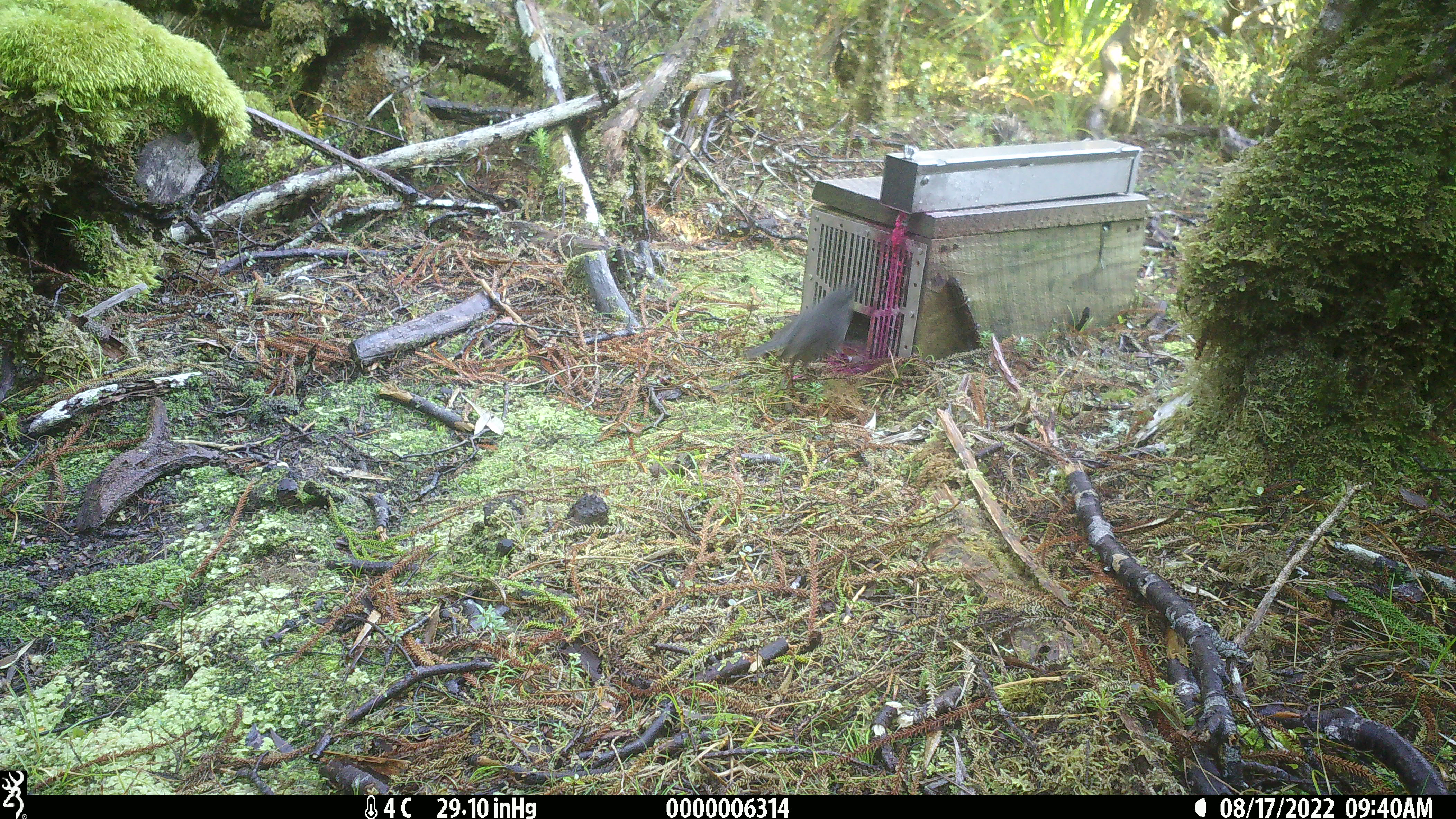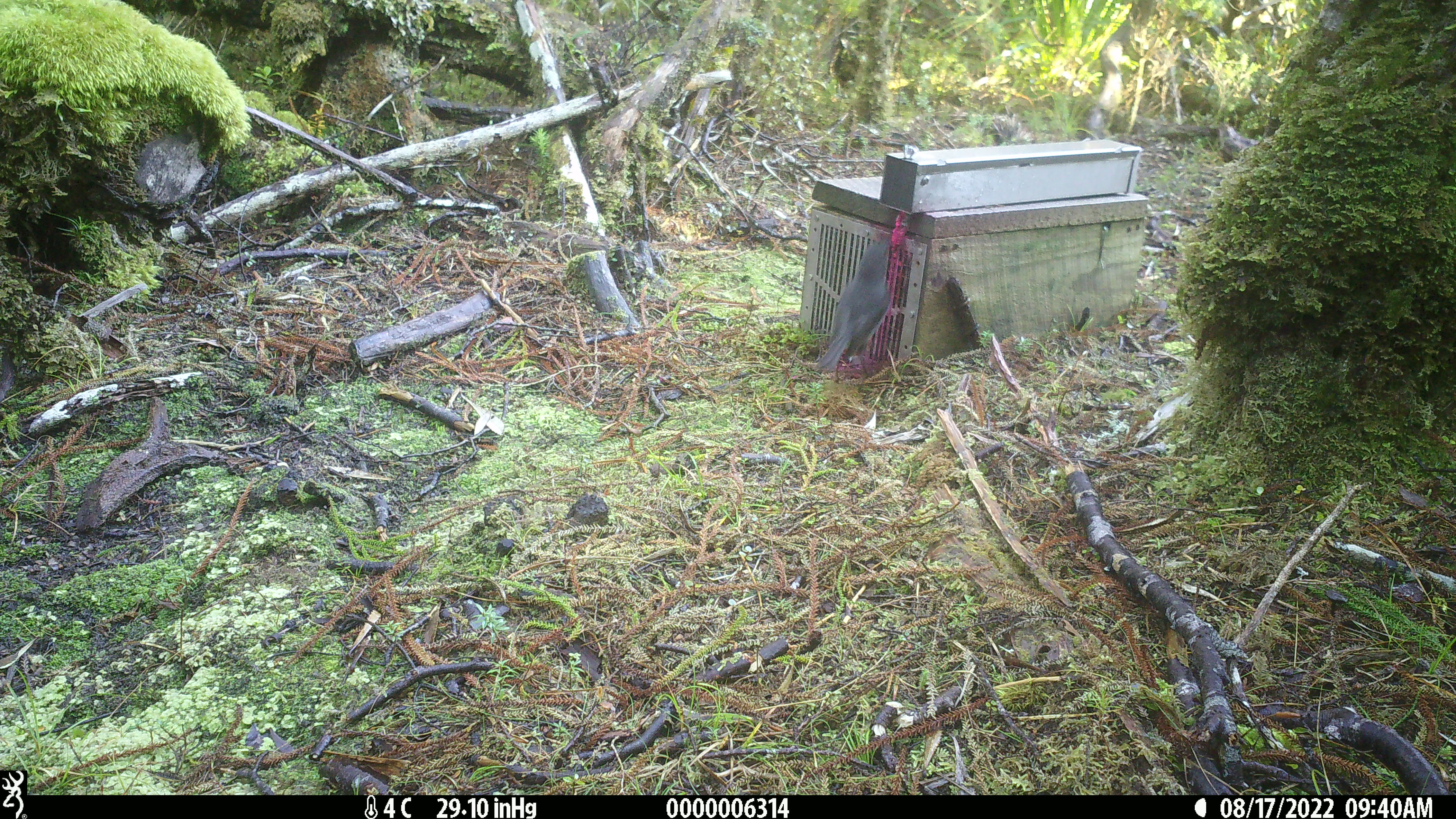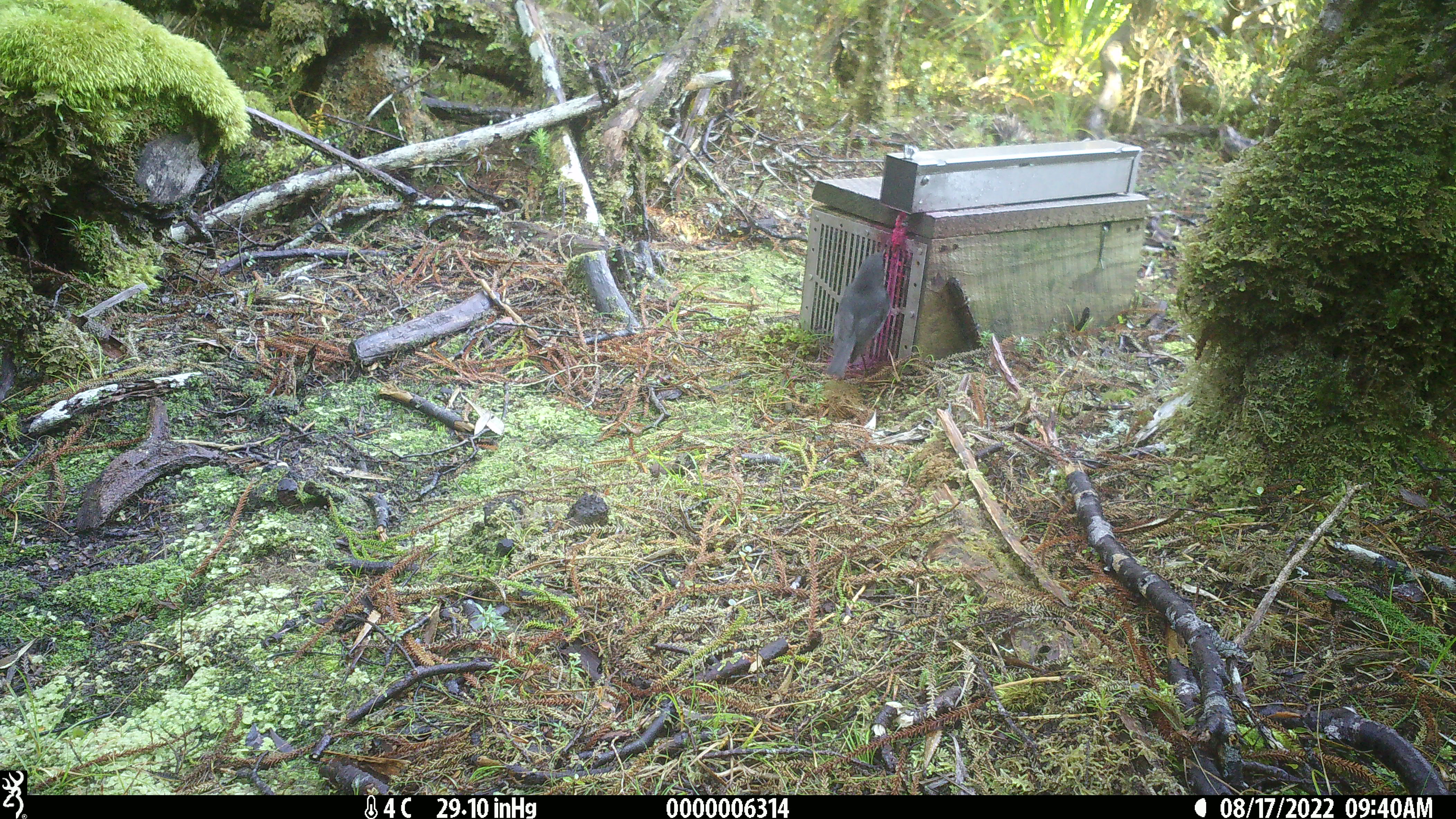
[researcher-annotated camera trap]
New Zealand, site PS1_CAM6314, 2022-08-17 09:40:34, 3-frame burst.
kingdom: Animalia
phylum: Chordata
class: Aves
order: Passeriformes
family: Petroicidae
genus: Petroica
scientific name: Petroica australis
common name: new zealand robin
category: robin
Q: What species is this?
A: Robin (new zealand robin) (Petroica australis).